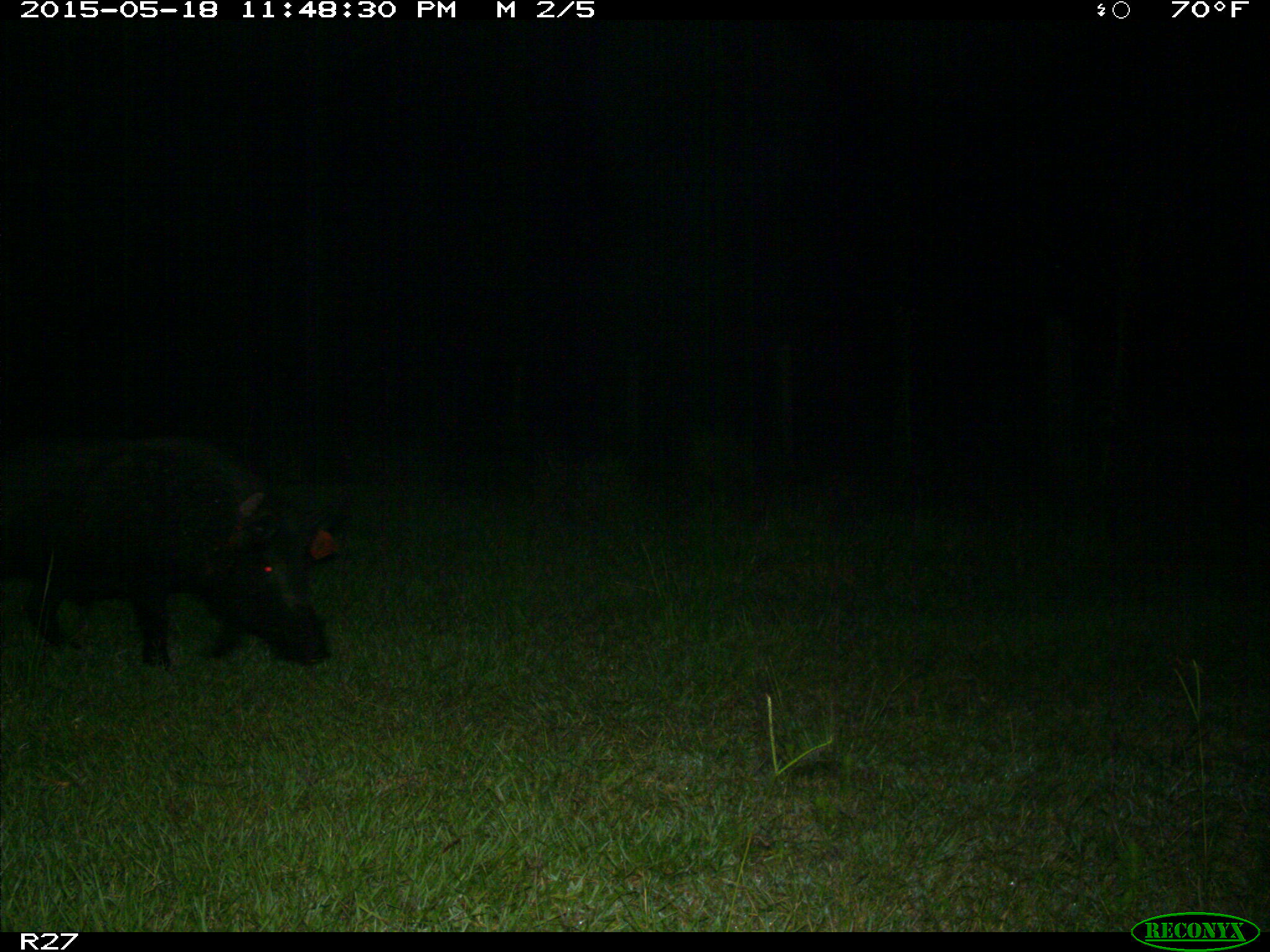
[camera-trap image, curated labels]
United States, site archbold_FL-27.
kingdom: Animalia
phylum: Chordata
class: Mammalia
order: Artiodactyla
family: Suidae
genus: Sus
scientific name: Sus scrofa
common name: wild boar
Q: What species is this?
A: Sus scrofa (wild boar).